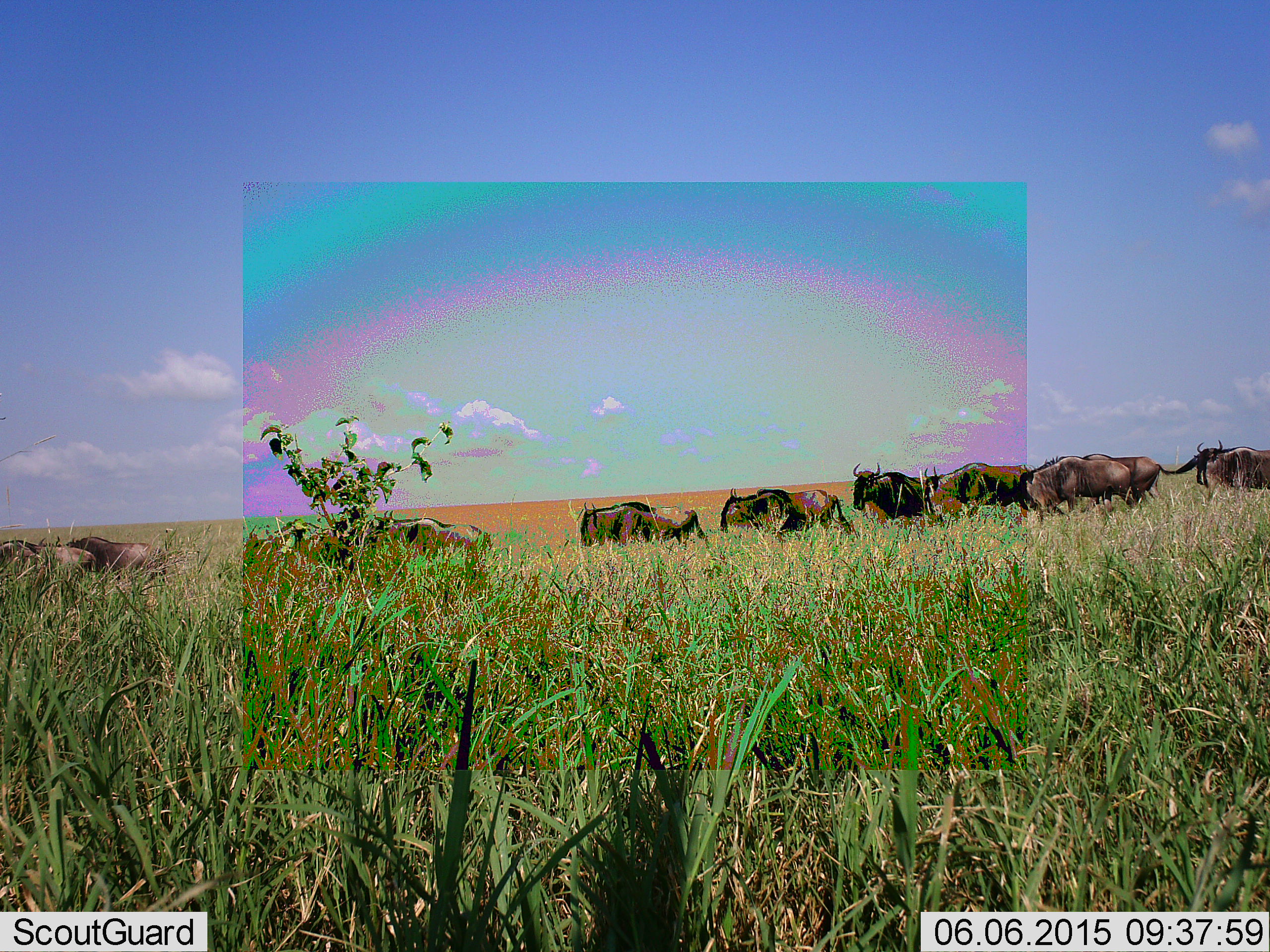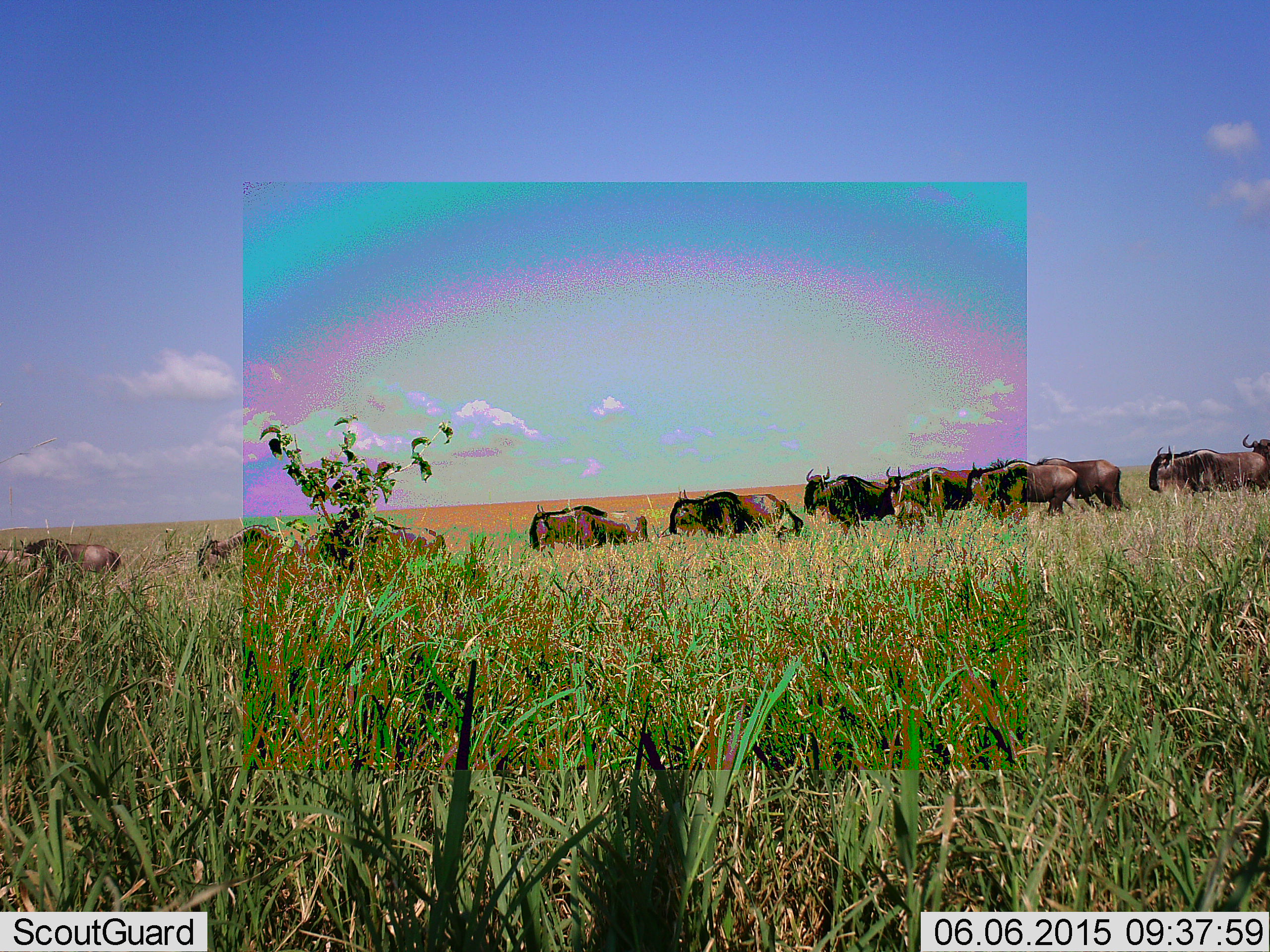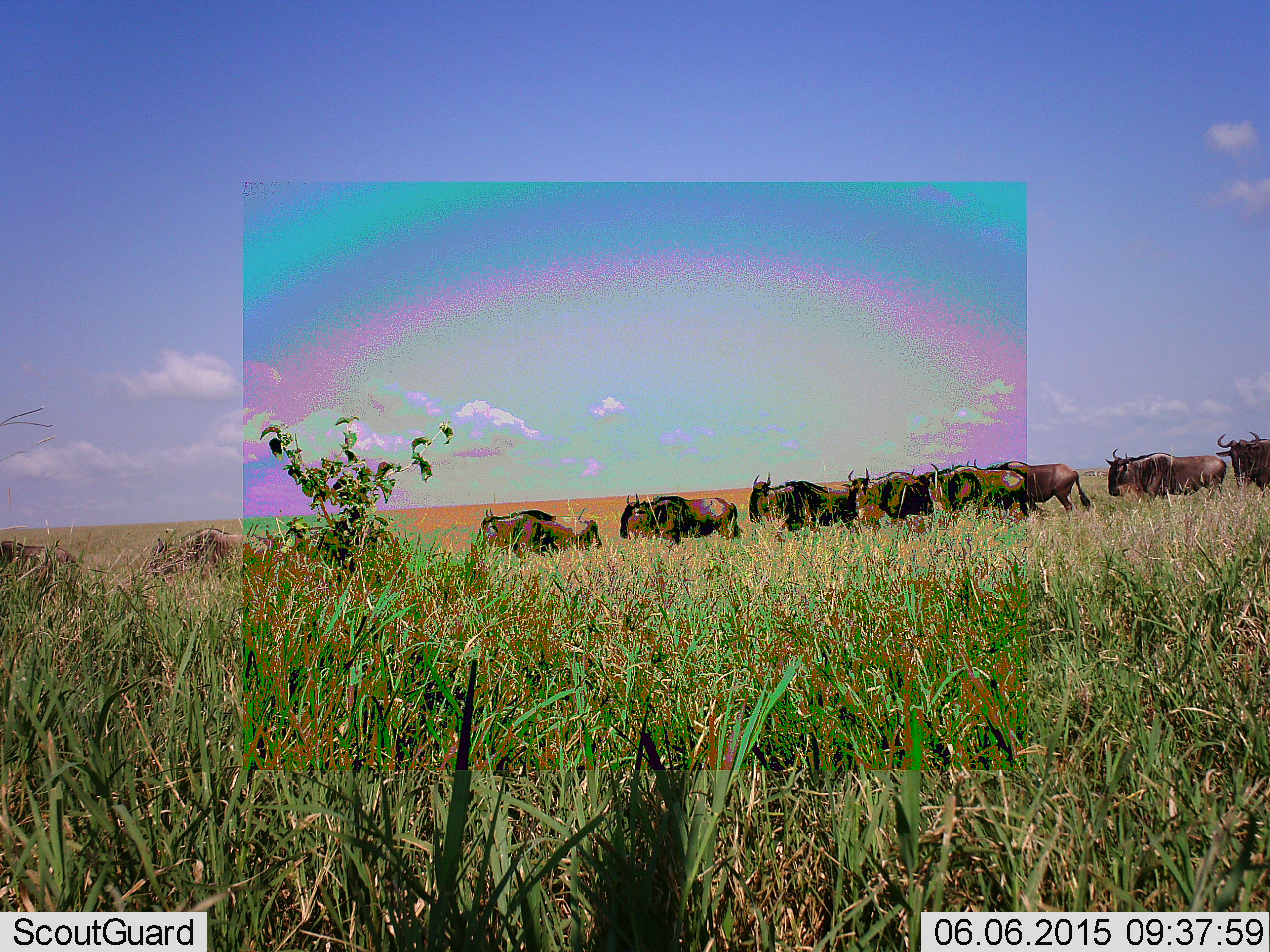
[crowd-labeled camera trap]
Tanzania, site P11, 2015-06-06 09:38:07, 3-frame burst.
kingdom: Animalia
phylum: Chordata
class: Mammalia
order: Artiodactyla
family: Bovidae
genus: Connochaetes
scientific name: Connochaetes taurinus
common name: blue wildebeest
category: wildebeest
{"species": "wildebeest (blue wildebeest) (Connochaetes taurinus)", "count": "11-50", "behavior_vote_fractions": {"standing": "0%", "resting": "0%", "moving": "100%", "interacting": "0%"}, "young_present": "0%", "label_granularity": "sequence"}